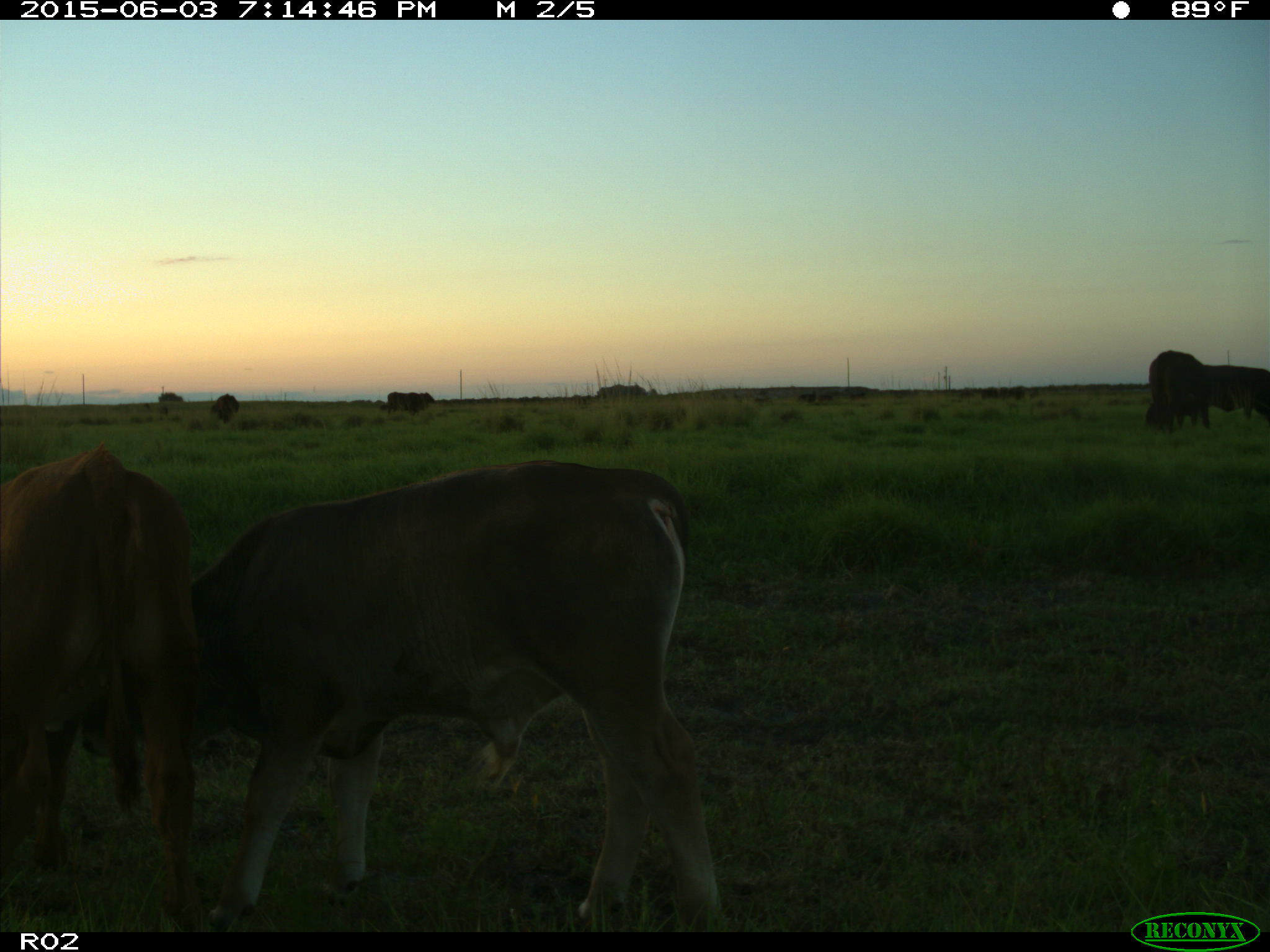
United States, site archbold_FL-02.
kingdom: Animalia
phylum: Chordata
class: Mammalia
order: Artiodactyla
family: Bovidae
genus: Bos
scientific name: Bos taurus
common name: domestic cow